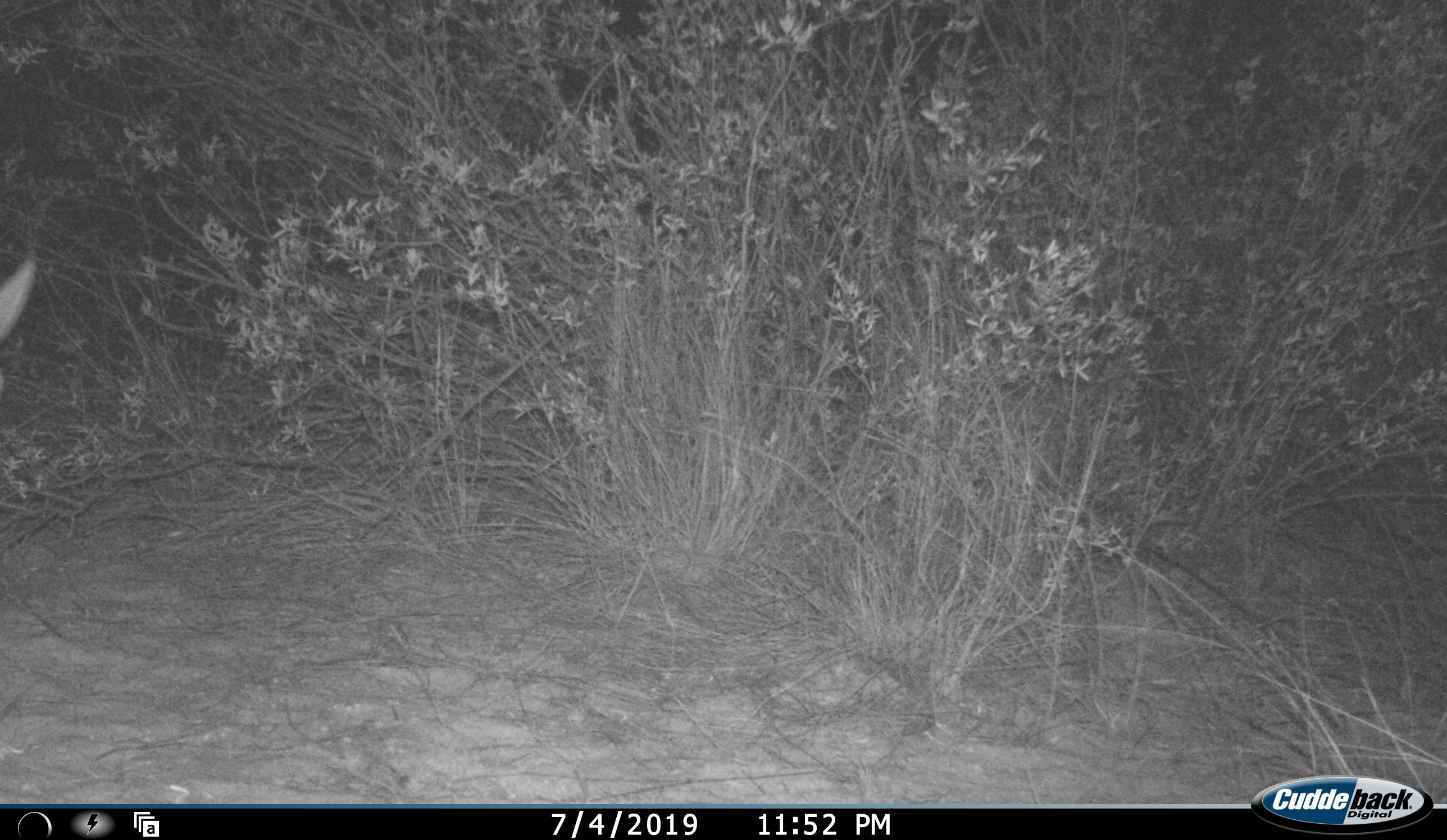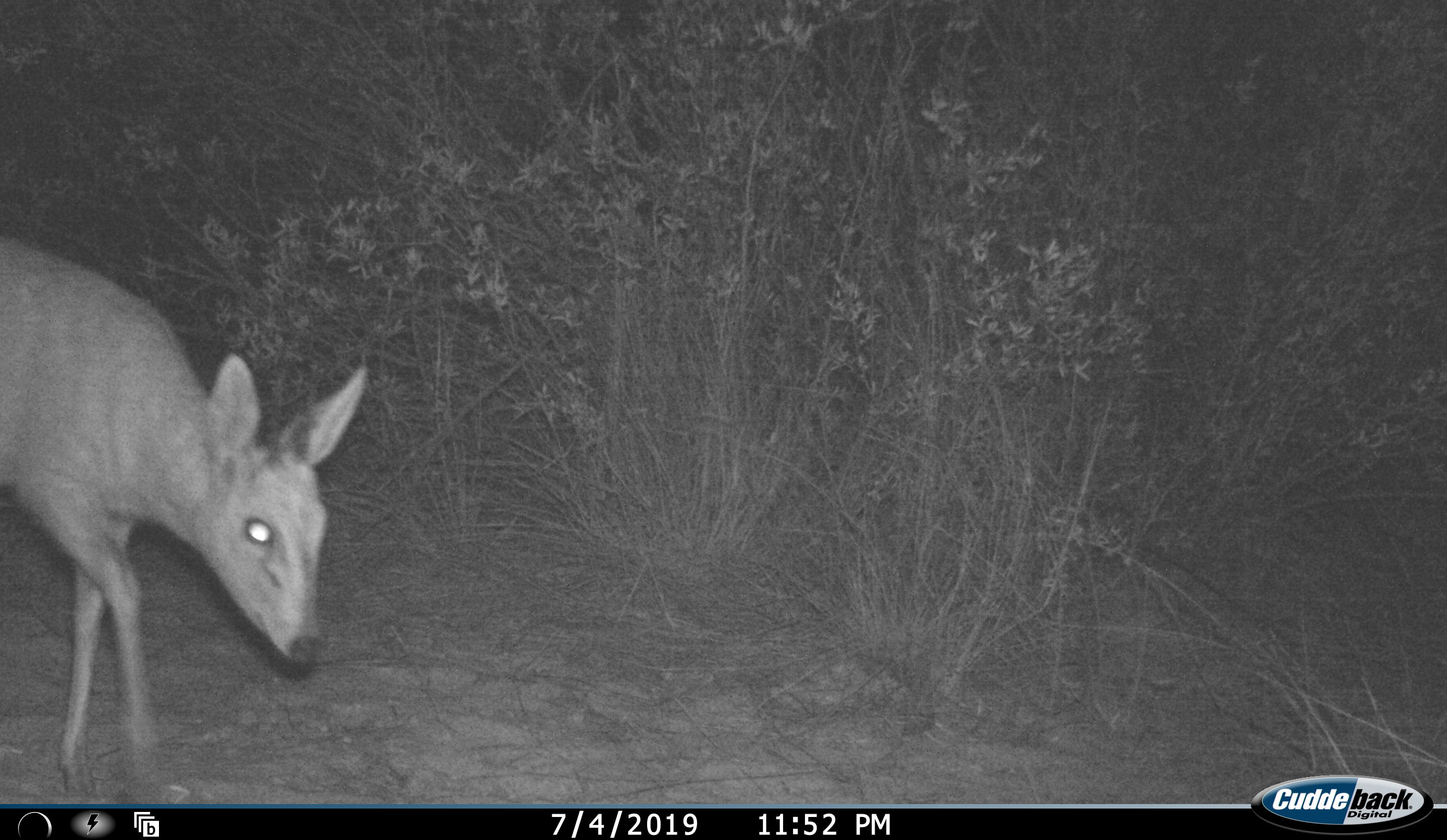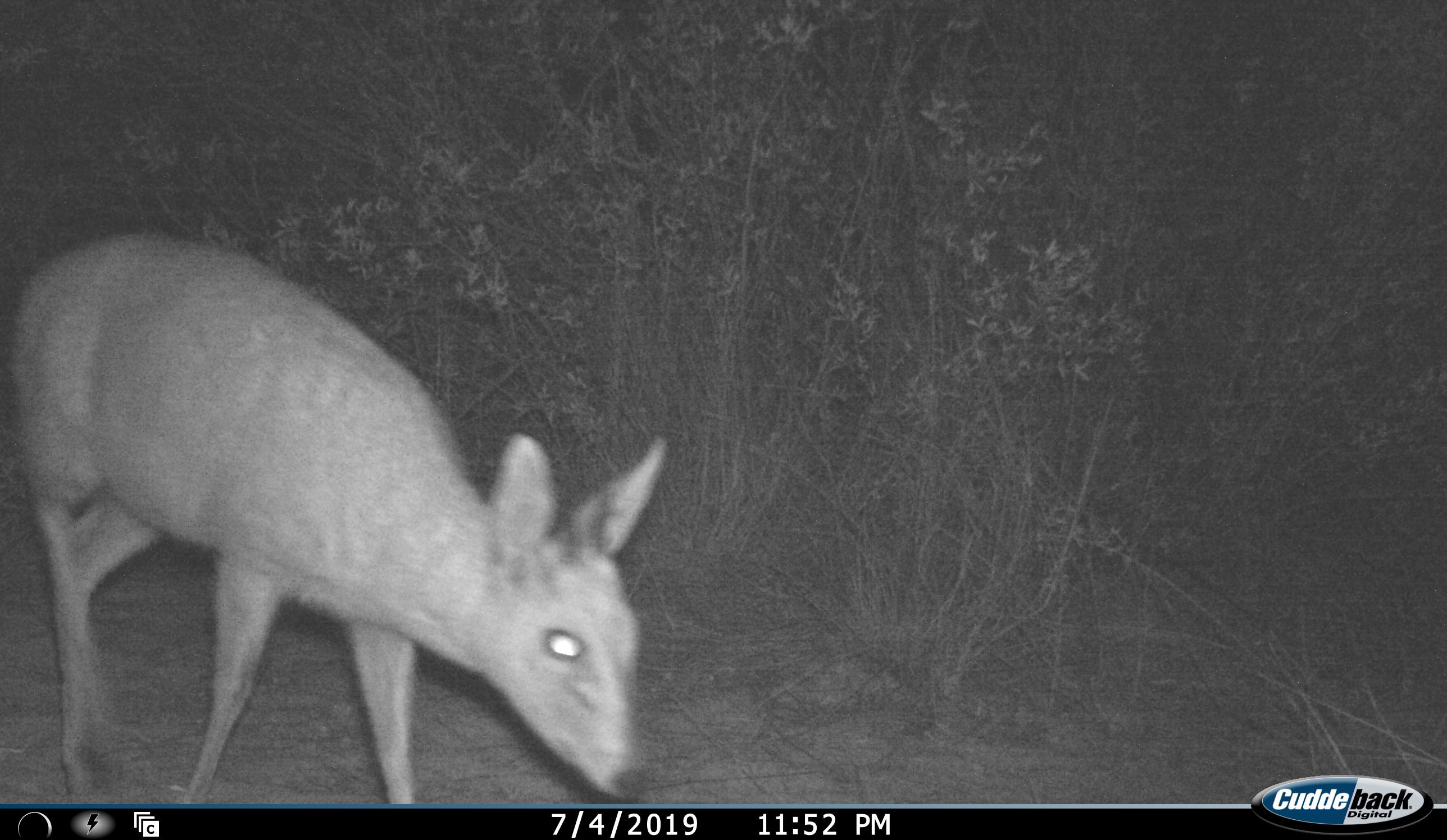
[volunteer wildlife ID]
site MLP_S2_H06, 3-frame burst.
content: unidentified animal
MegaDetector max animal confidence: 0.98